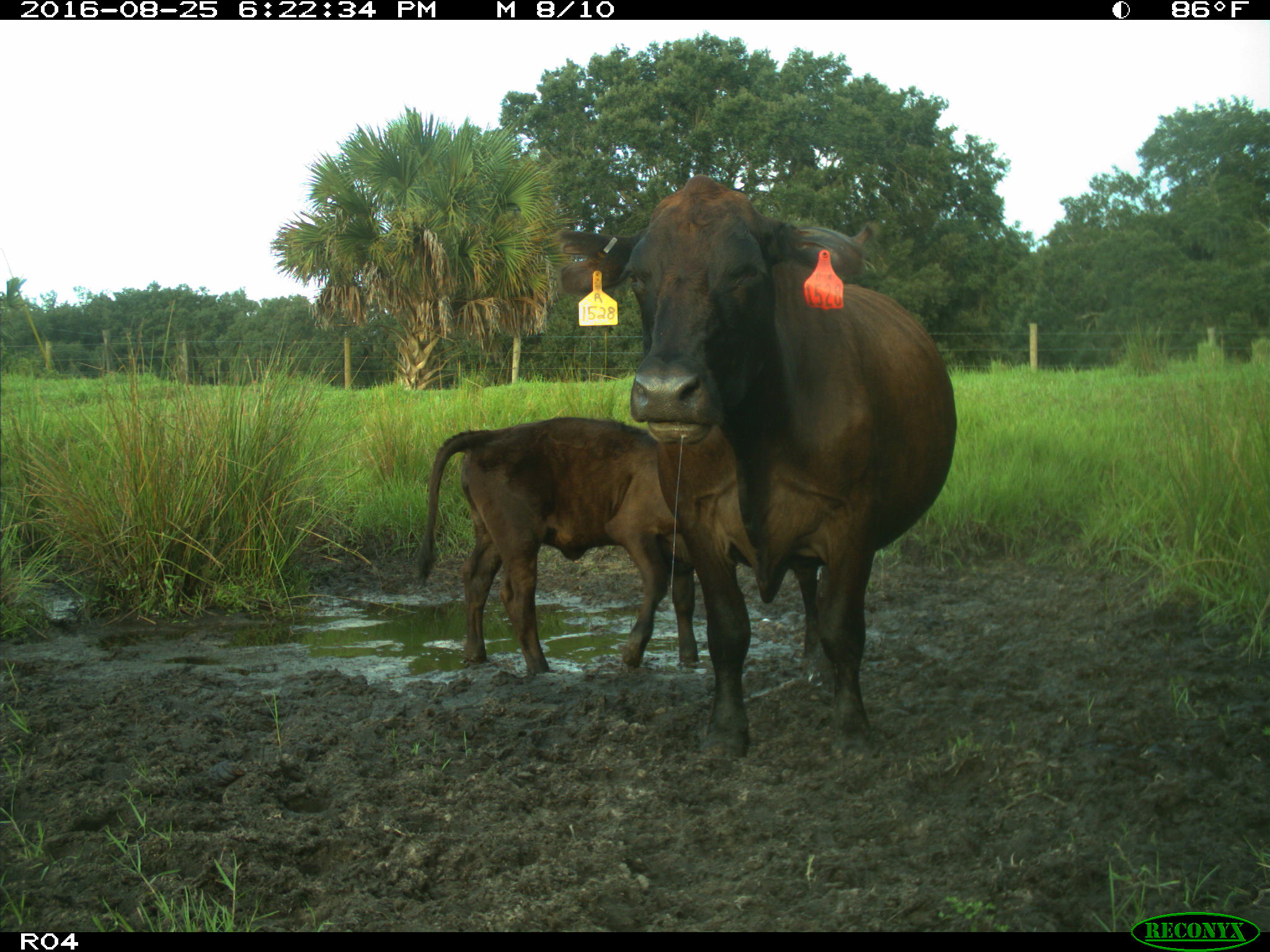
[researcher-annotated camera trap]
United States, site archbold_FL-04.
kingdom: Animalia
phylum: Chordata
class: Mammalia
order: Artiodactyla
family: Bovidae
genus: Bos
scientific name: Bos taurus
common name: domestic cow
Bos taurus (domestic cow).